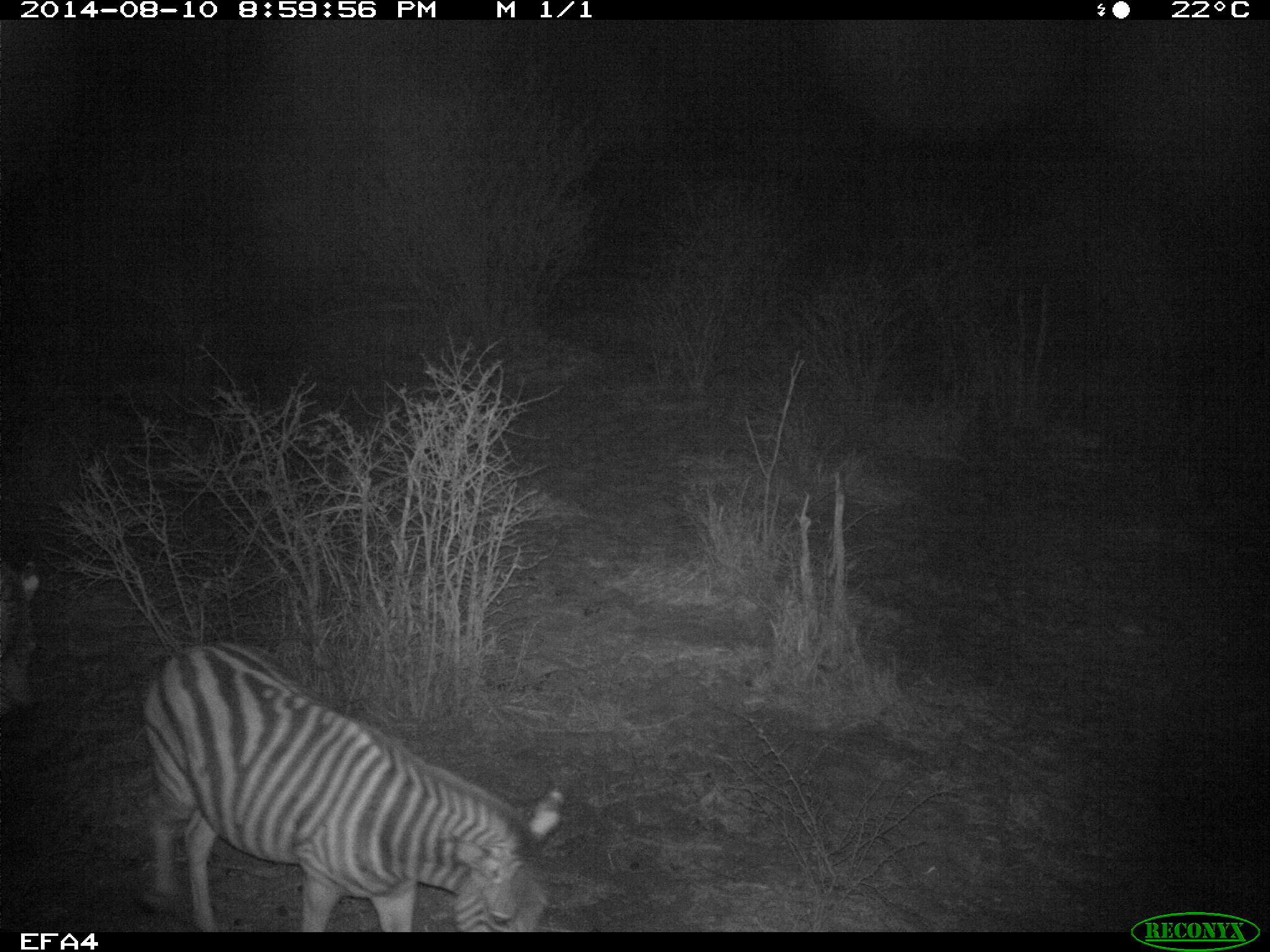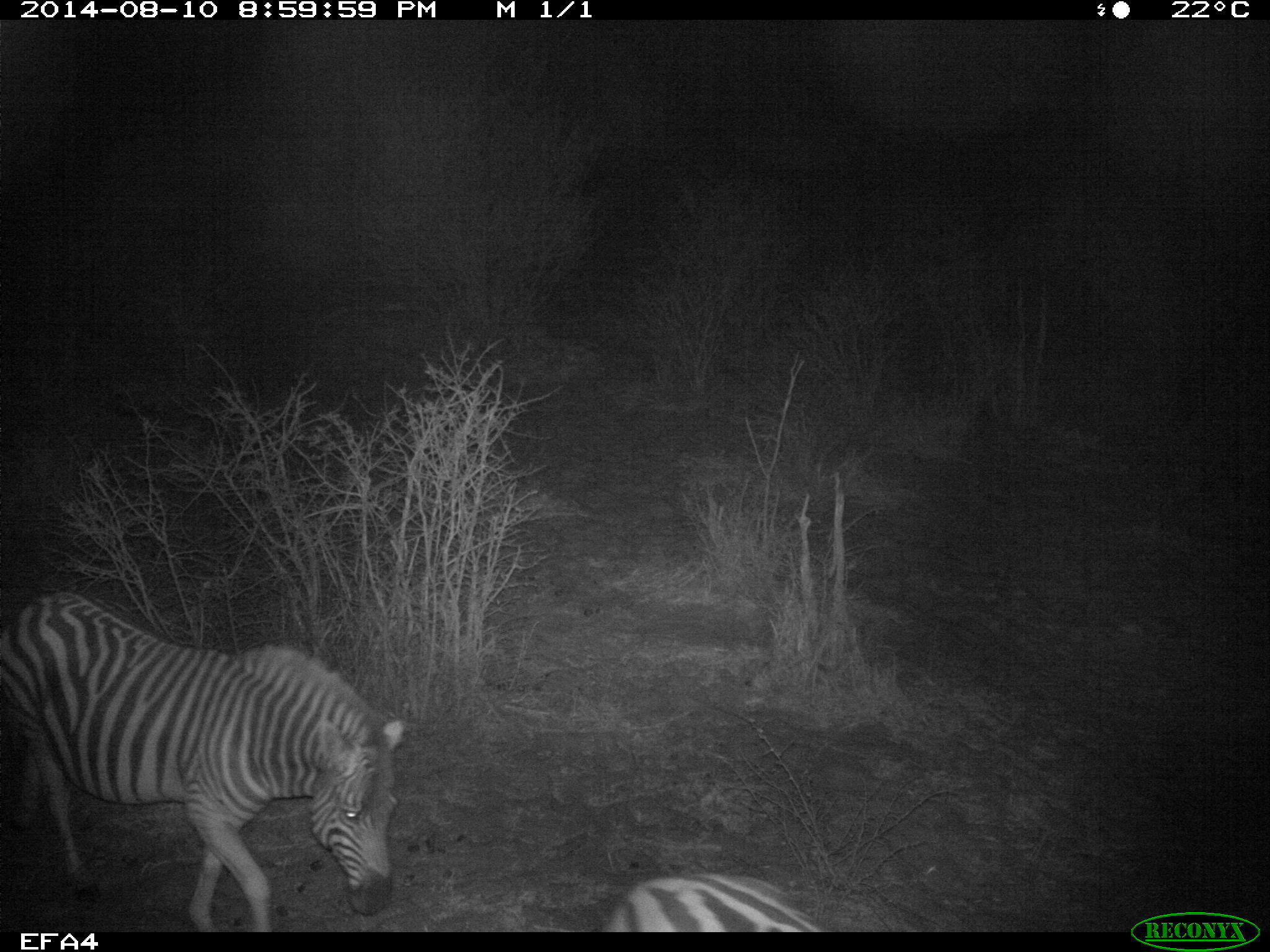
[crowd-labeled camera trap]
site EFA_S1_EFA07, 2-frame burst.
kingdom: Animalia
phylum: Chordata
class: Mammalia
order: Perissodactyla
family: Equidae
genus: Equus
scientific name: Equus quagga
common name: plains zebra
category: zebraplains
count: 2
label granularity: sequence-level